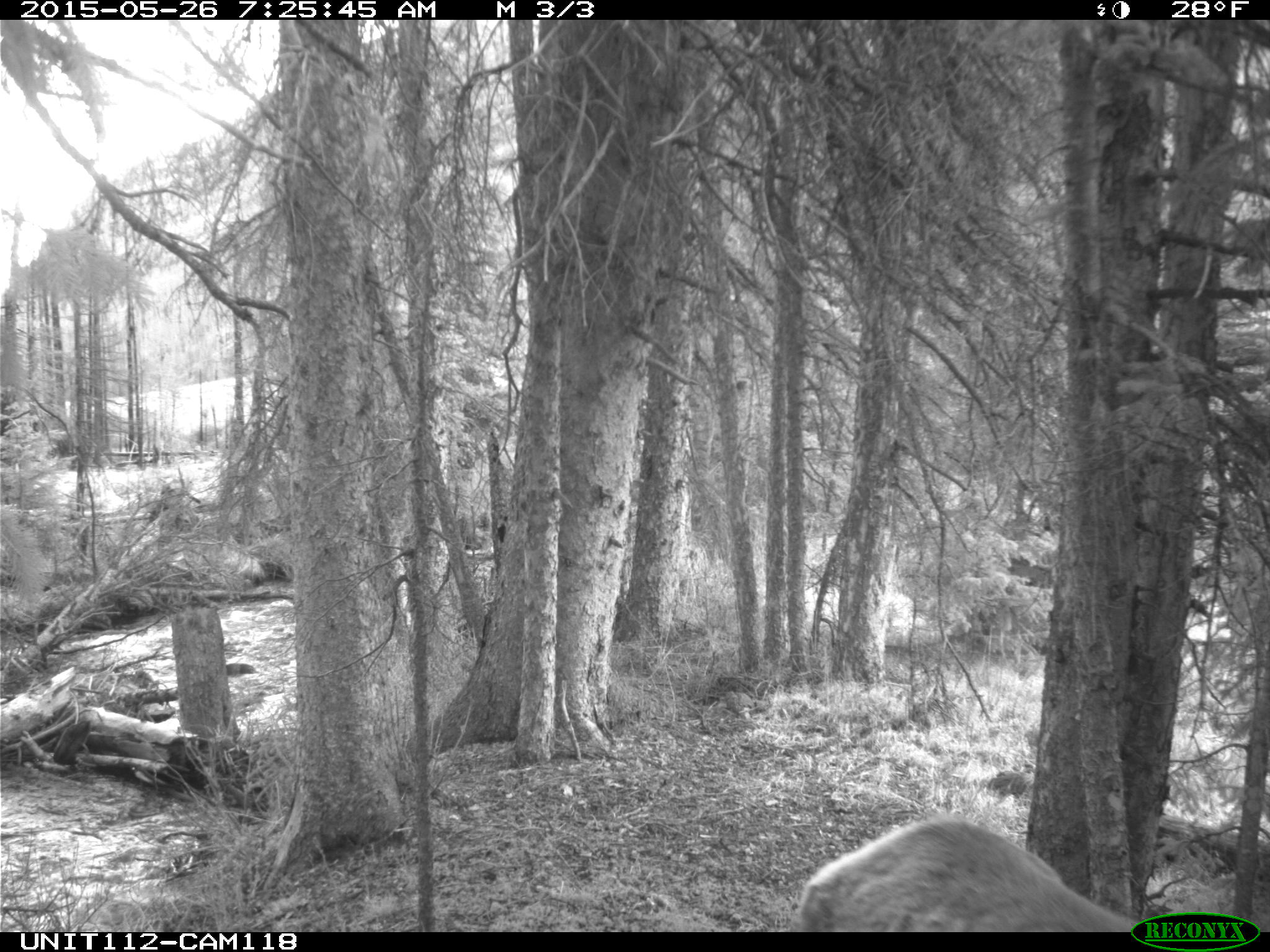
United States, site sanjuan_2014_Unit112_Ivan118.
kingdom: Animalia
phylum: Chordata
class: Mammalia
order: Artiodactyla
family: Cervidae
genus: Cervus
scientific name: Cervus elaphus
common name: red deer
Cervus elaphus (red deer).